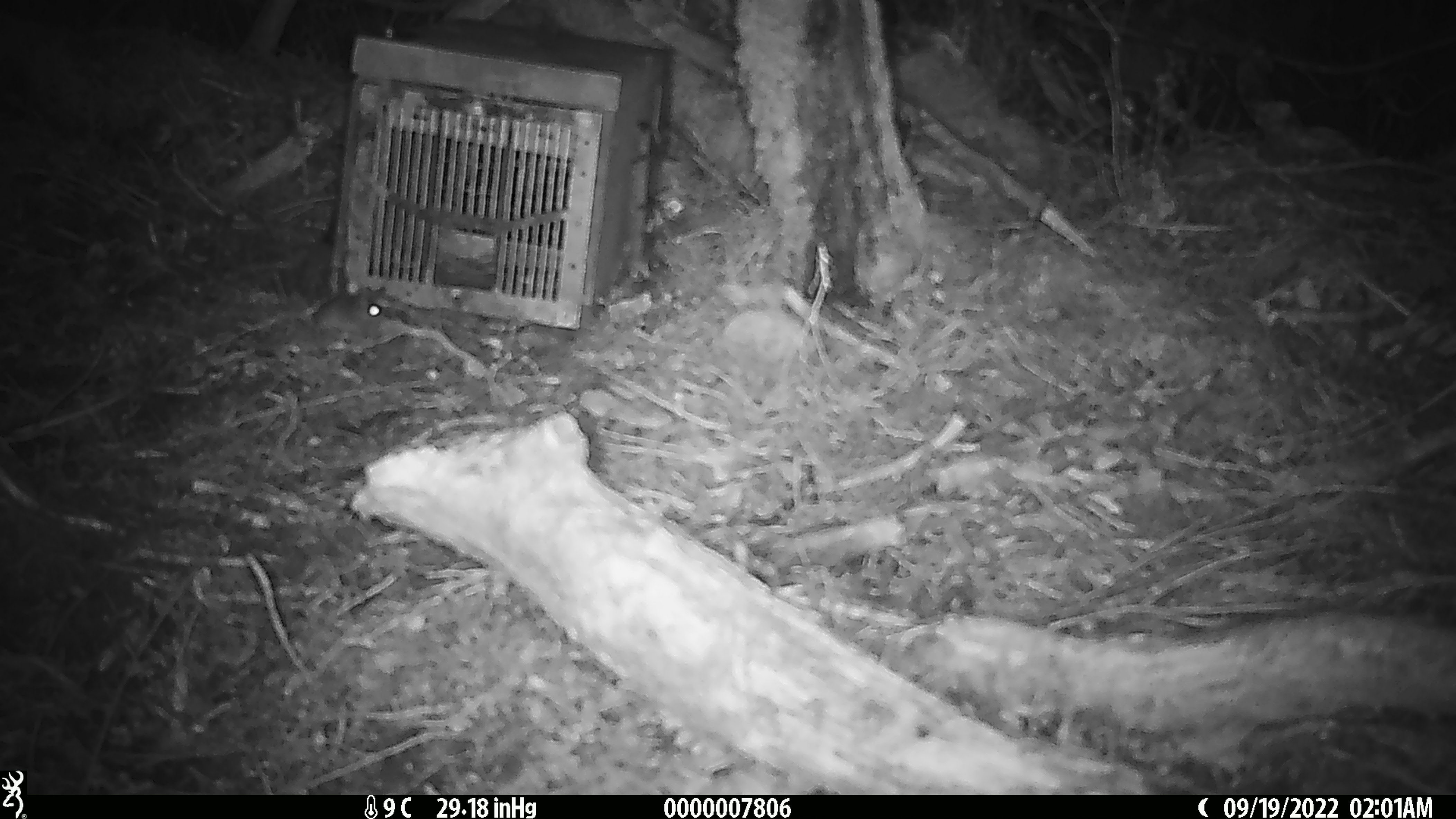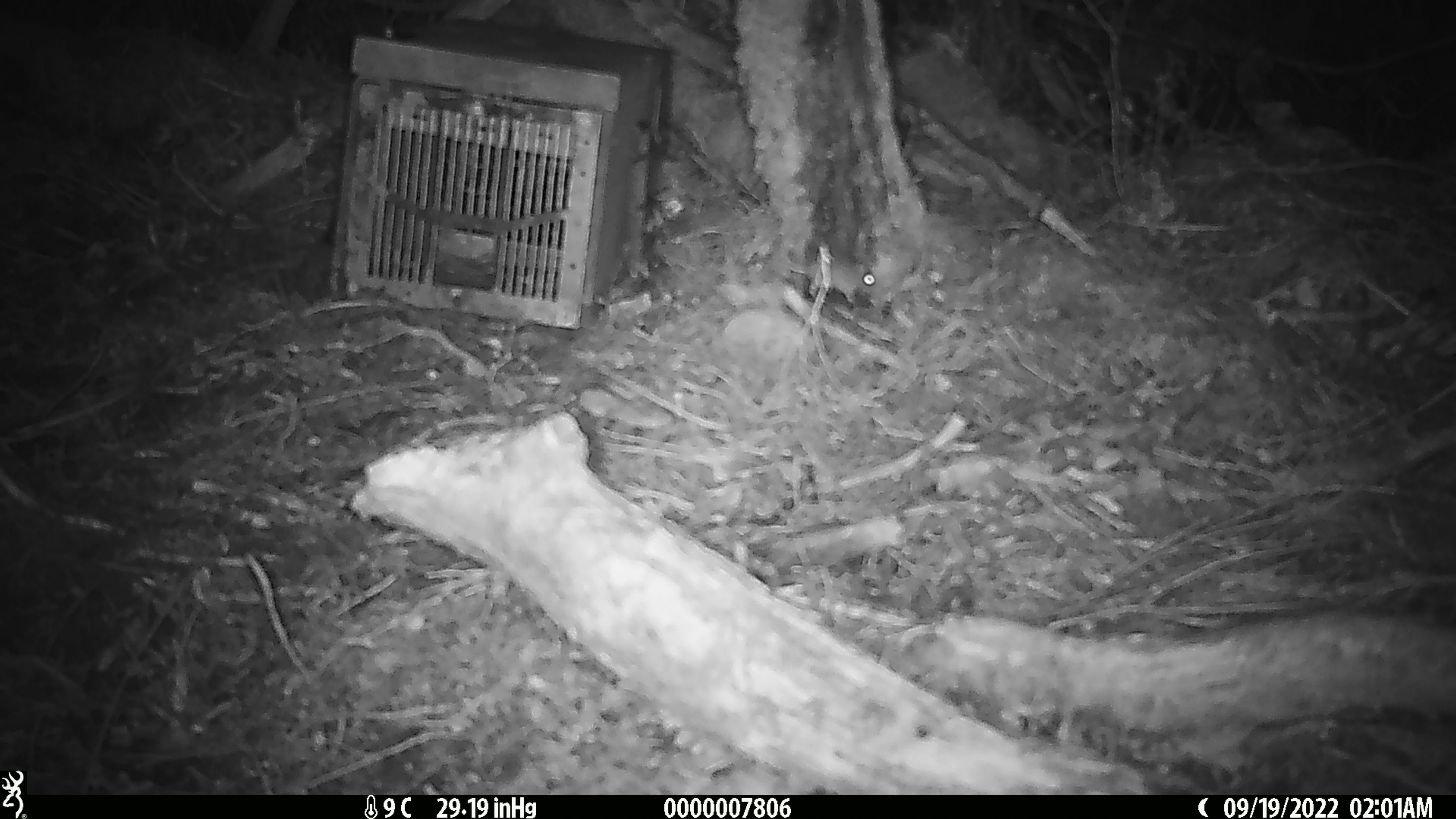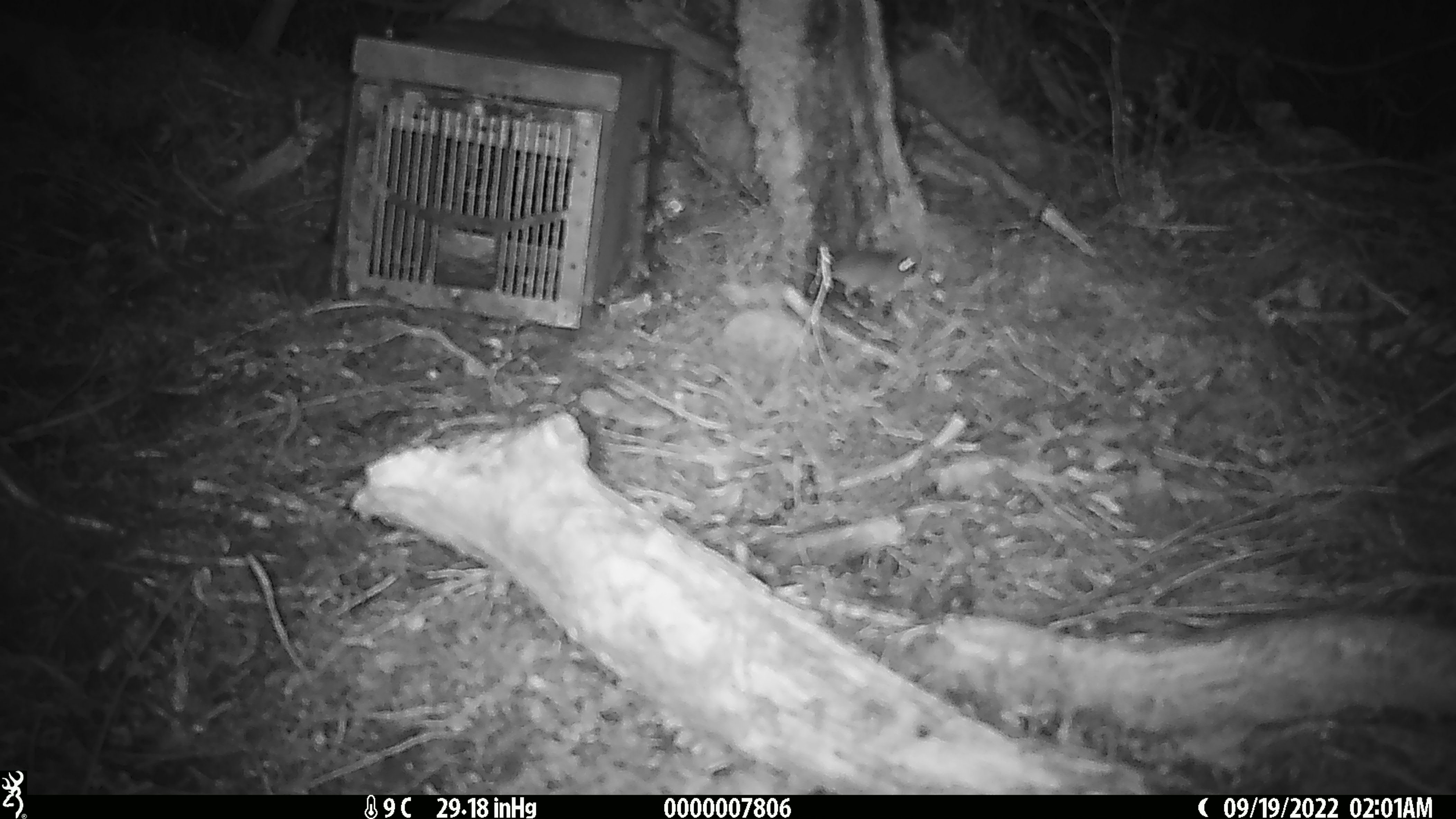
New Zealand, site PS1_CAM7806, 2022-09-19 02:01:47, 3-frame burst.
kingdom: Animalia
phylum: Chordata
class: Mammalia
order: Rodentia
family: Muridae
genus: Mus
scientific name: Mus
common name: mouse